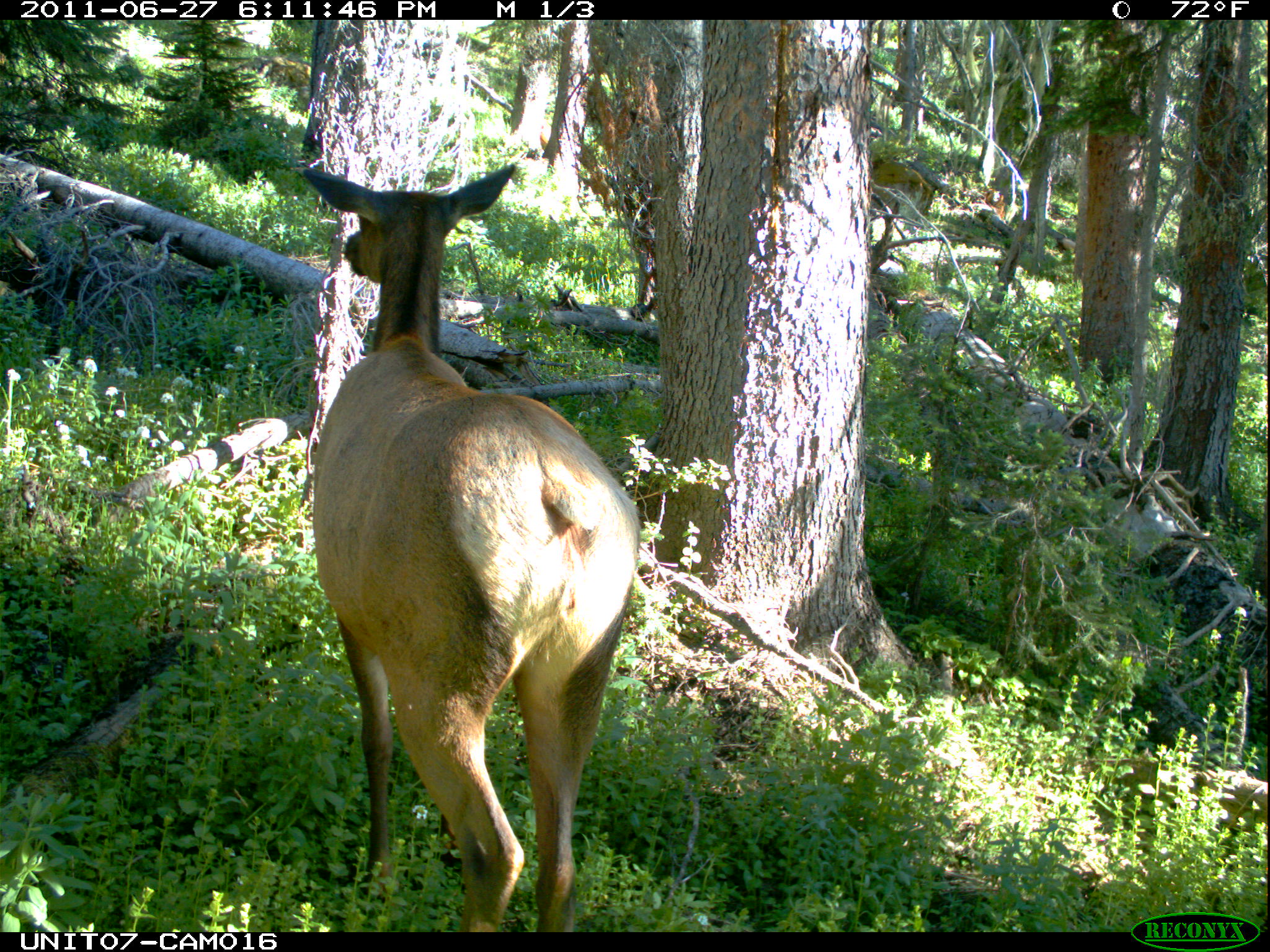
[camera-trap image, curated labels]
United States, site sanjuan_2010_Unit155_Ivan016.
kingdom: Animalia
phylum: Chordata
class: Mammalia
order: Artiodactyla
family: Cervidae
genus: Cervus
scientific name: Cervus elaphus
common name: red deer